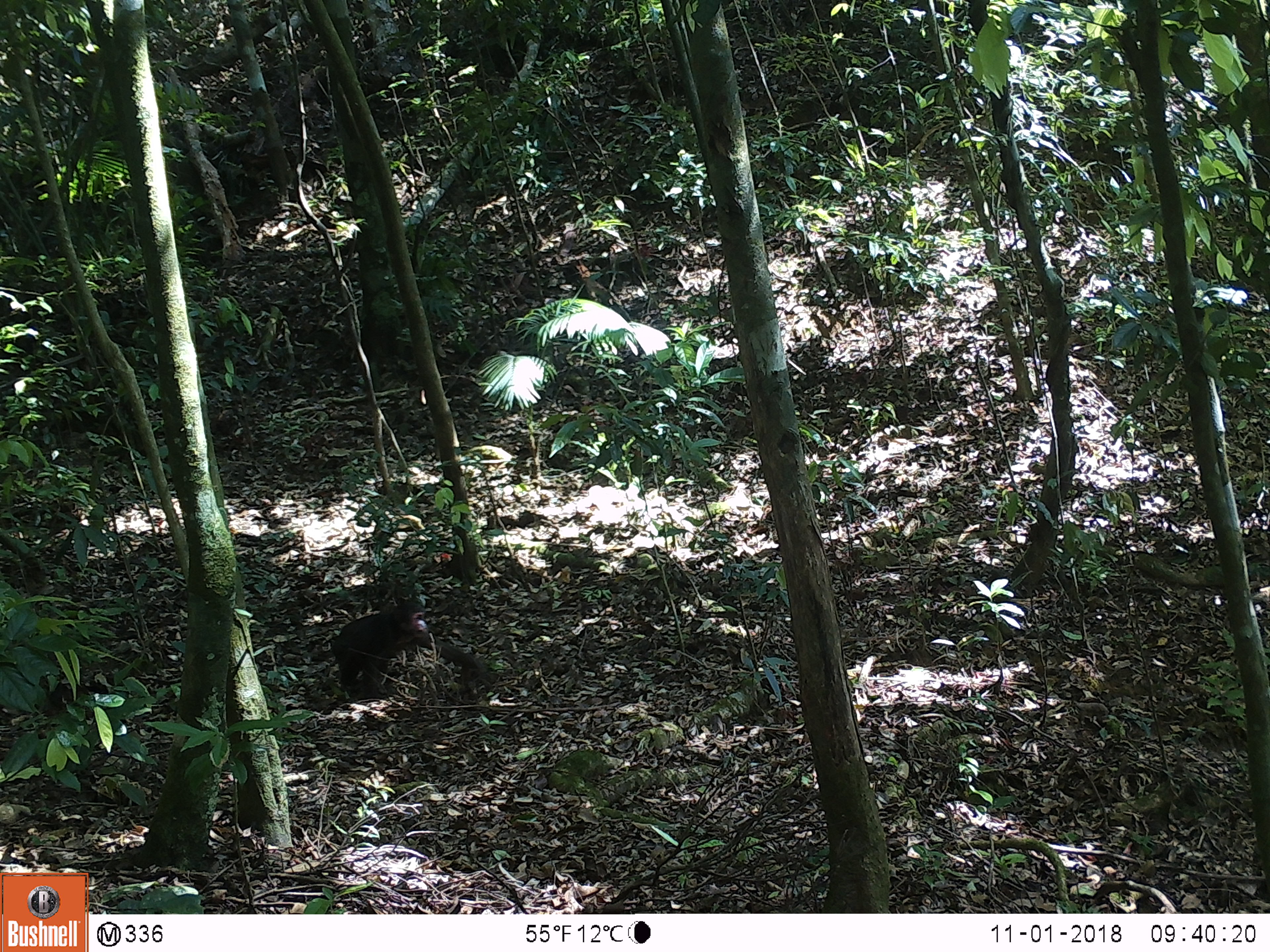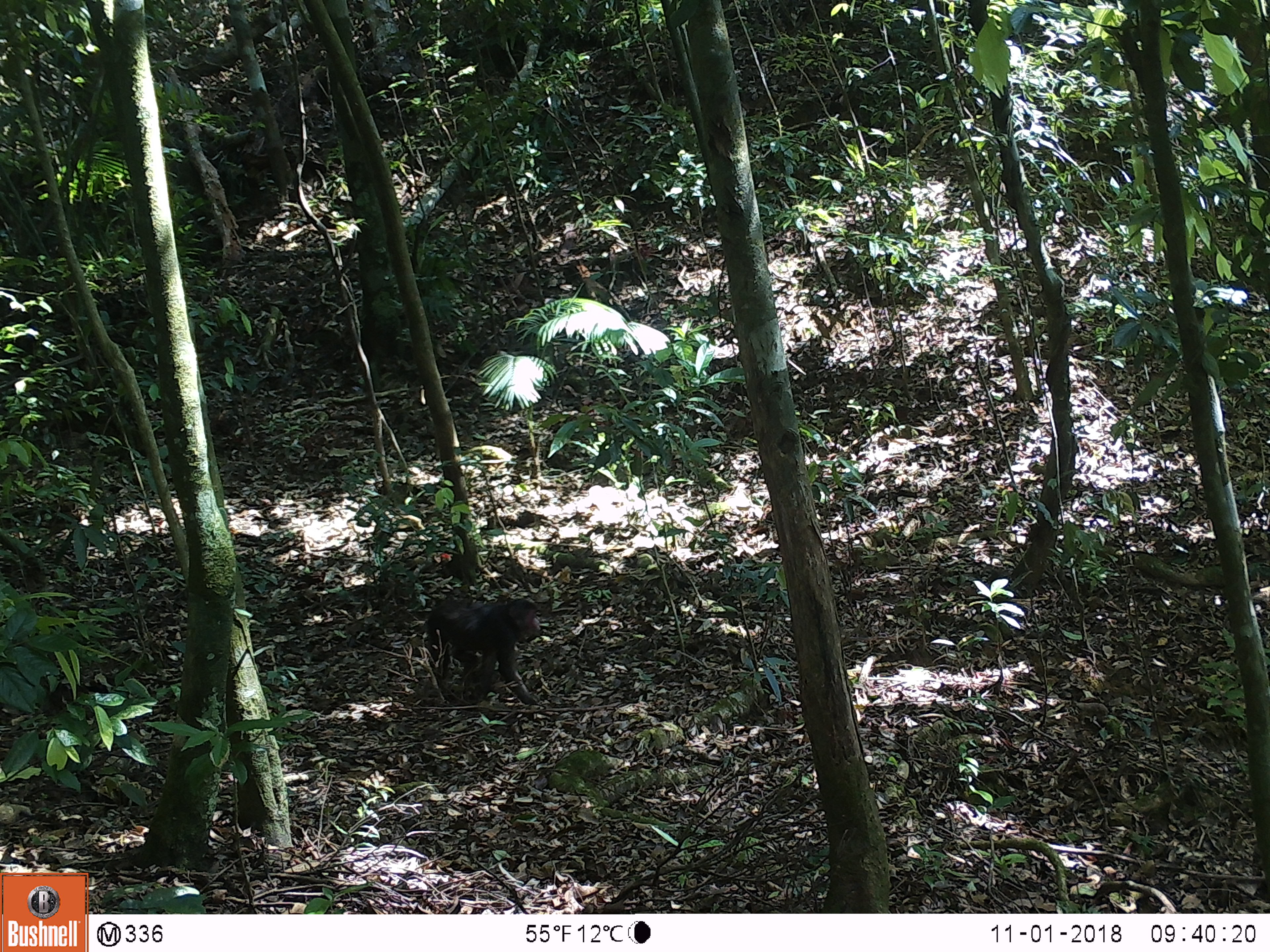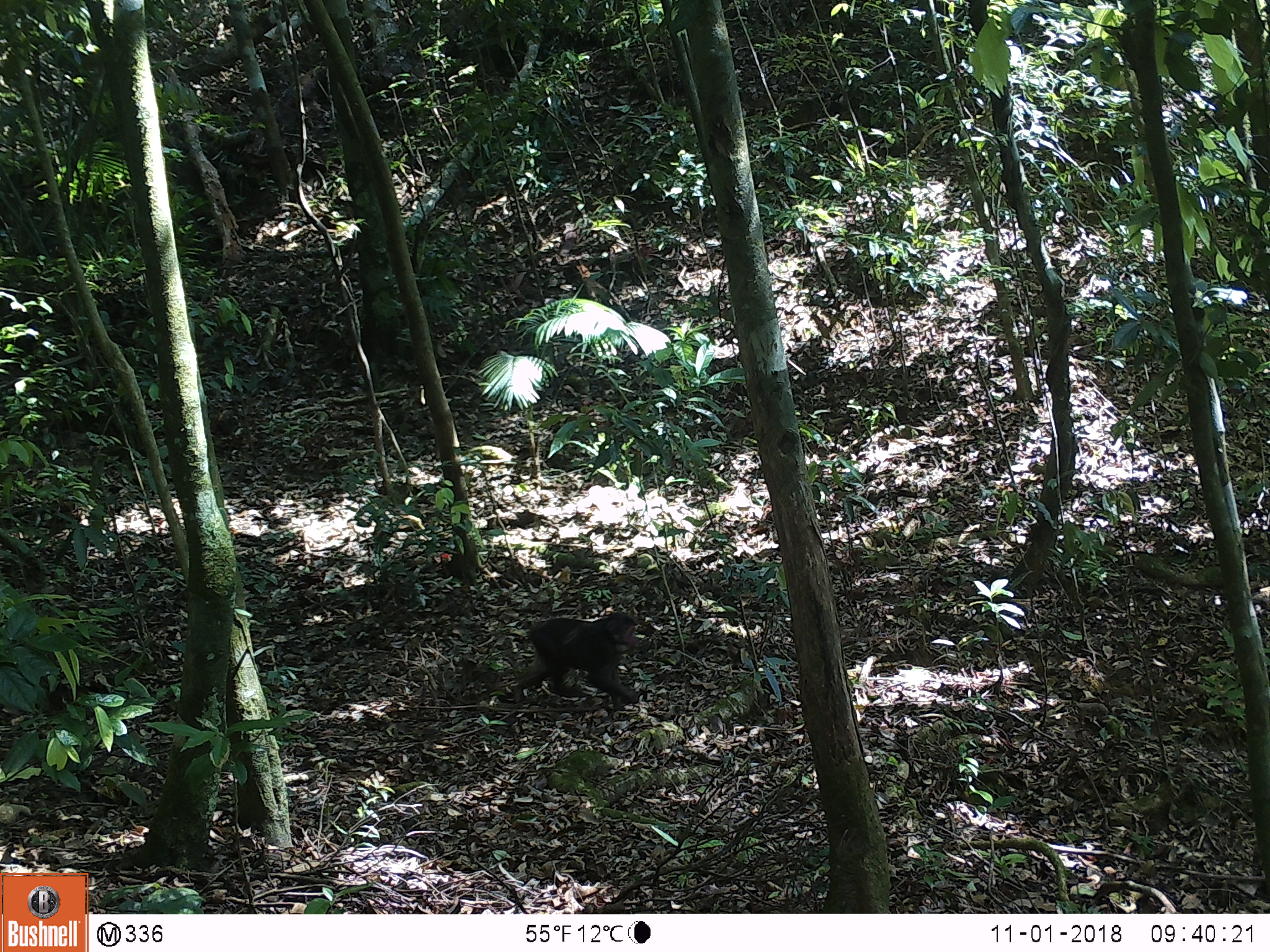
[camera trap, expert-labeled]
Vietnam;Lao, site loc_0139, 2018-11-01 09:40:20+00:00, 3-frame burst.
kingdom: Animalia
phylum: Chordata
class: Mammalia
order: Primates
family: Cercopithecidae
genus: Macaca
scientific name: Macaca arctoides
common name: stump-tailed macaque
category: stump tailed macaque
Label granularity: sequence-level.